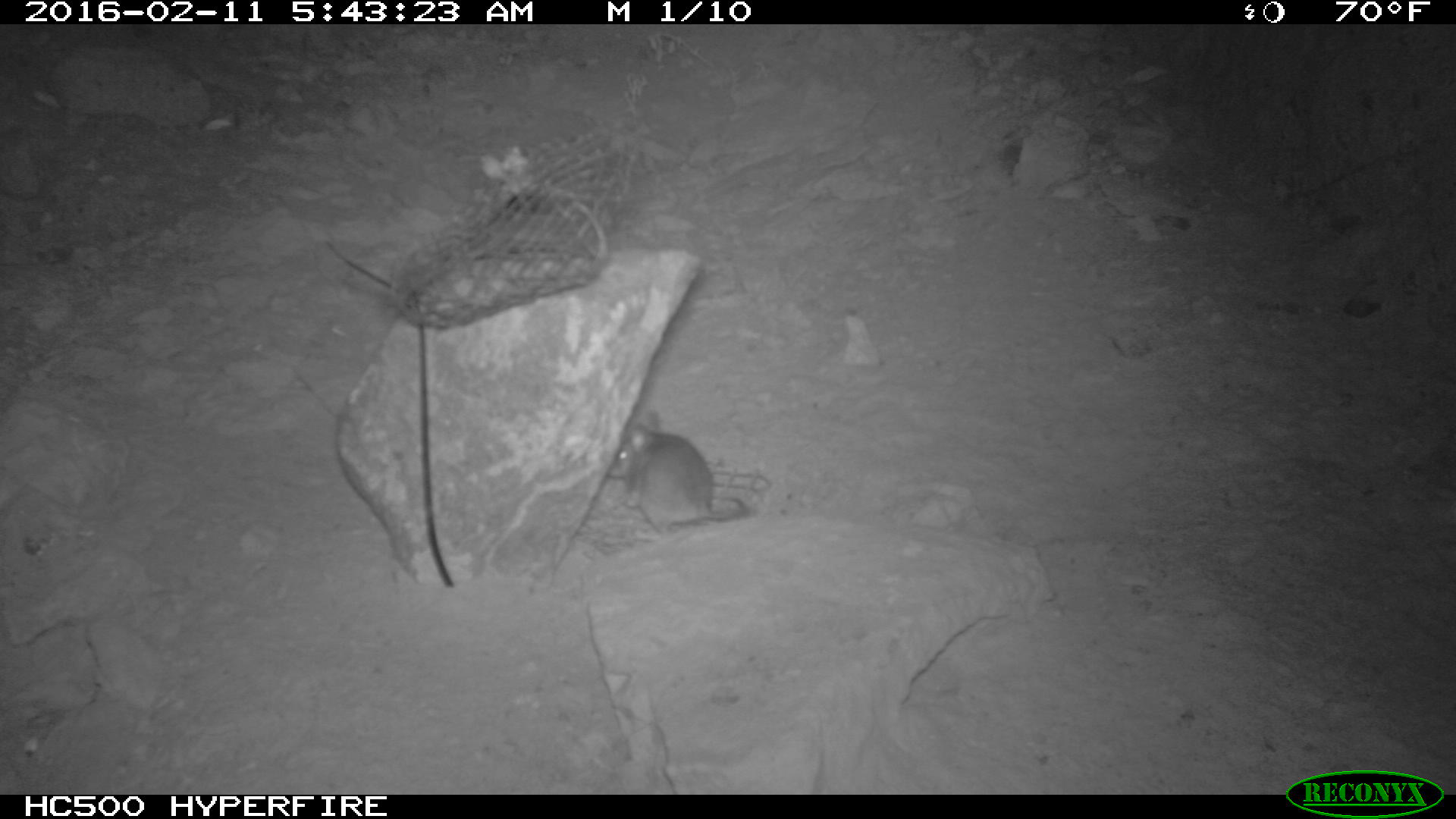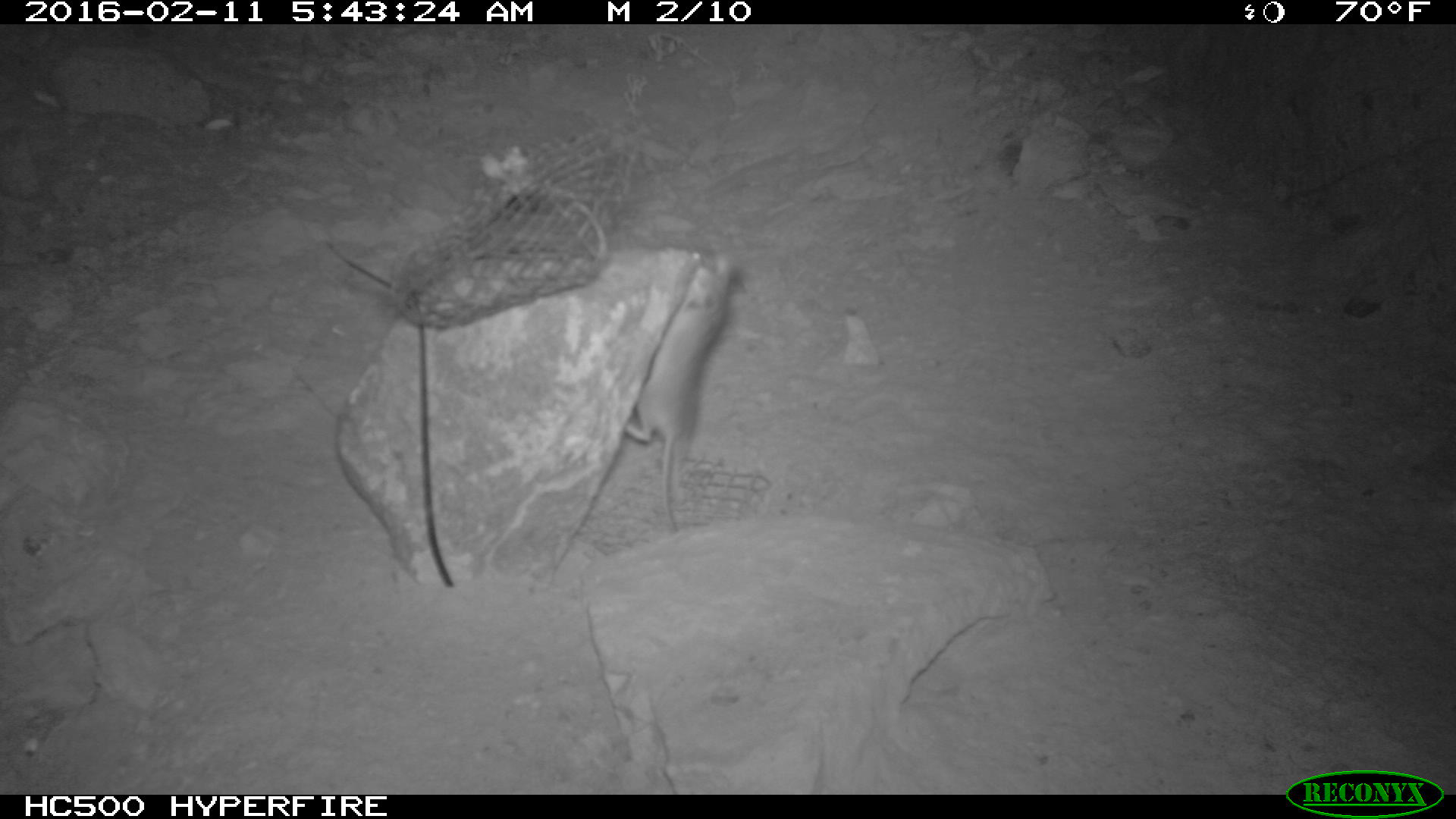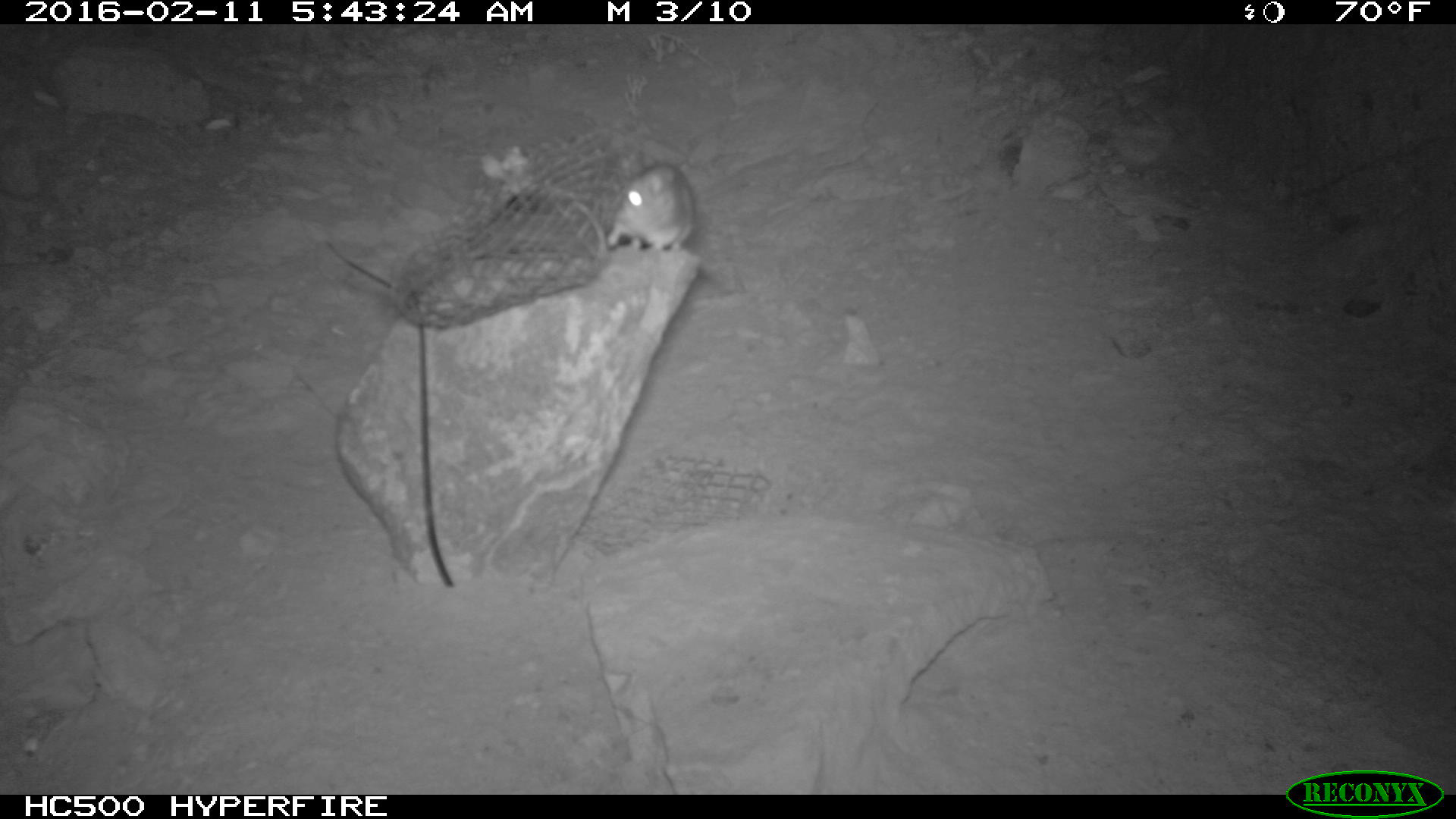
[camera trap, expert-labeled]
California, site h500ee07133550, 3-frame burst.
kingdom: Animalia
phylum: Chordata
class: Mammalia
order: Rodentia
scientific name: Rodentia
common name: rodent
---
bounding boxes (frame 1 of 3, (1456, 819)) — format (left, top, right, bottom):
rodent: (606, 407, 745, 535)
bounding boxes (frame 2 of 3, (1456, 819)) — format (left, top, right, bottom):
rodent: (623, 243, 736, 535)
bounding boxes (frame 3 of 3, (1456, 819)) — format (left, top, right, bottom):
rodent: (606, 152, 697, 257)